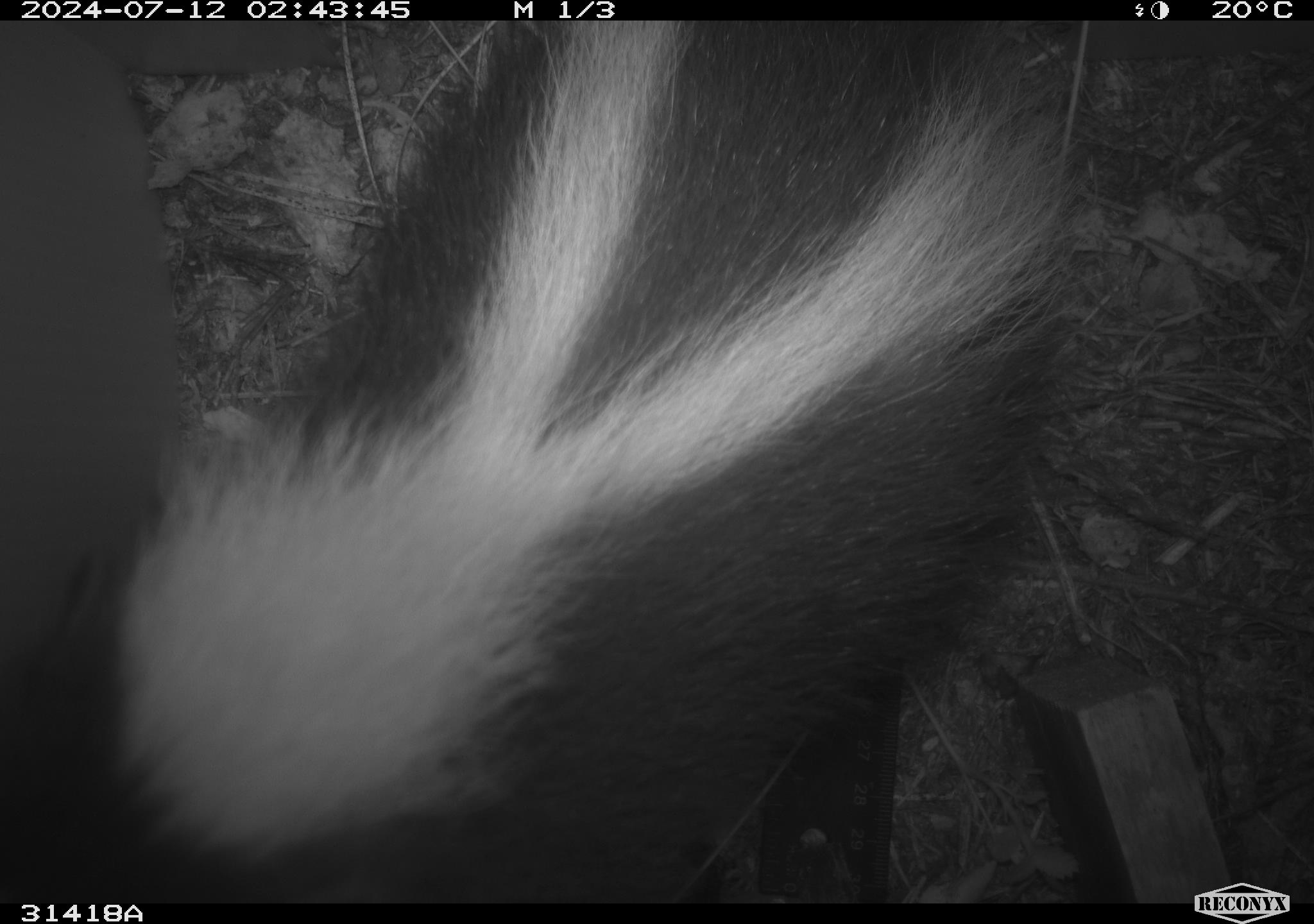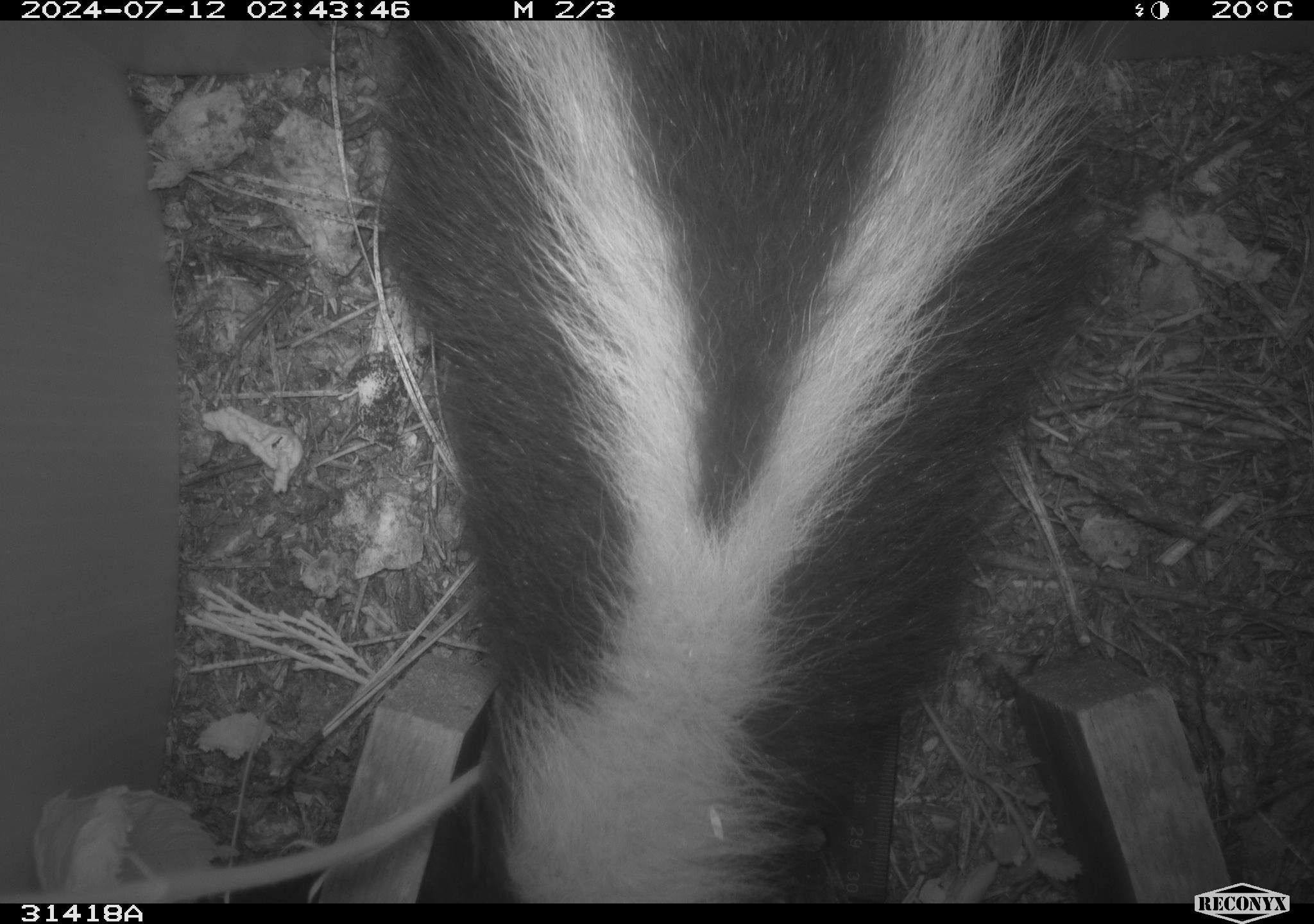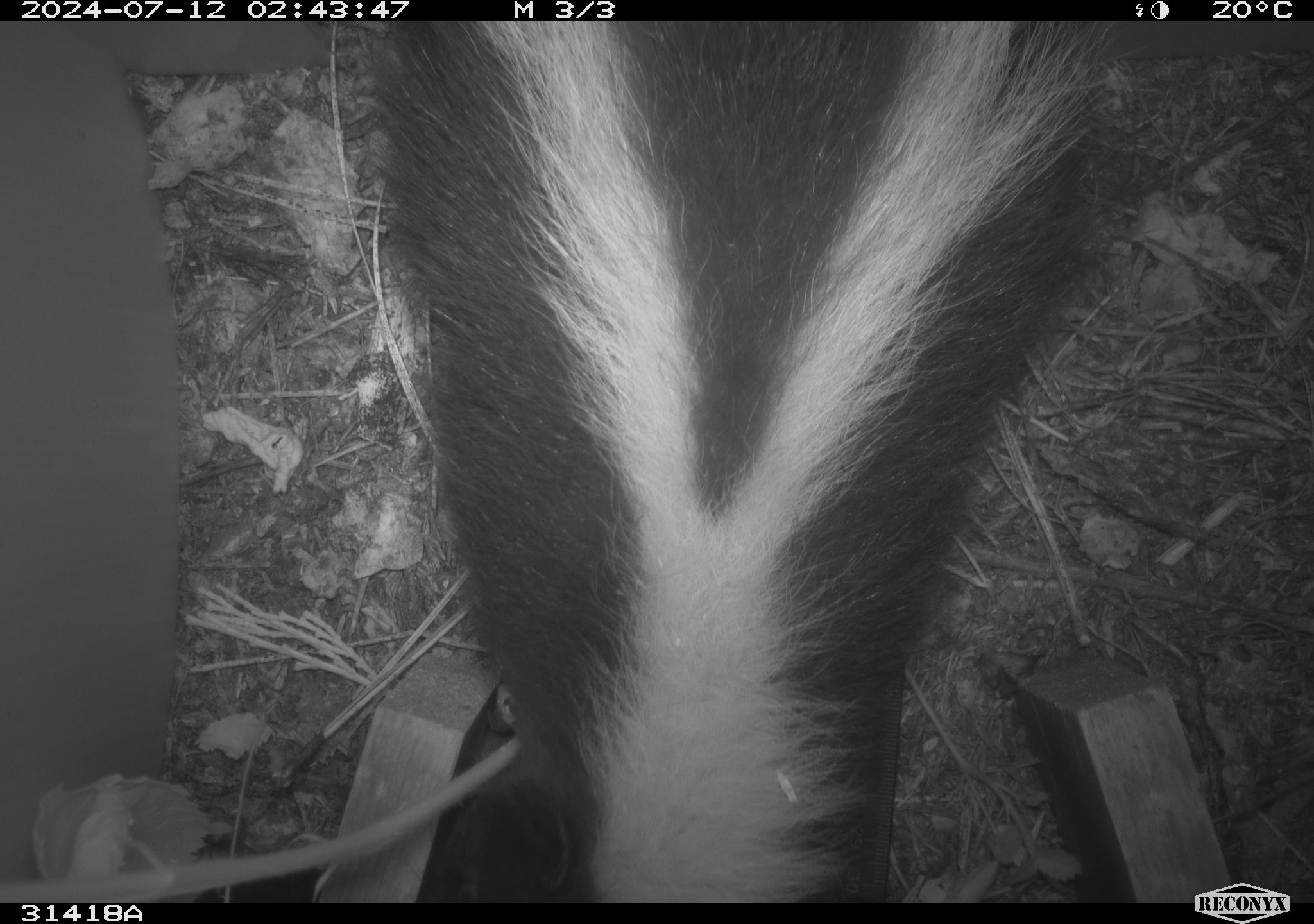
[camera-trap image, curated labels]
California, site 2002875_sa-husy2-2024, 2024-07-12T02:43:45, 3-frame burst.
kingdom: Animalia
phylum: Chordata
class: Mammalia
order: Carnivora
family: Mephitidae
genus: Mephitis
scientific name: Mephitis mephitis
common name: striped skunk